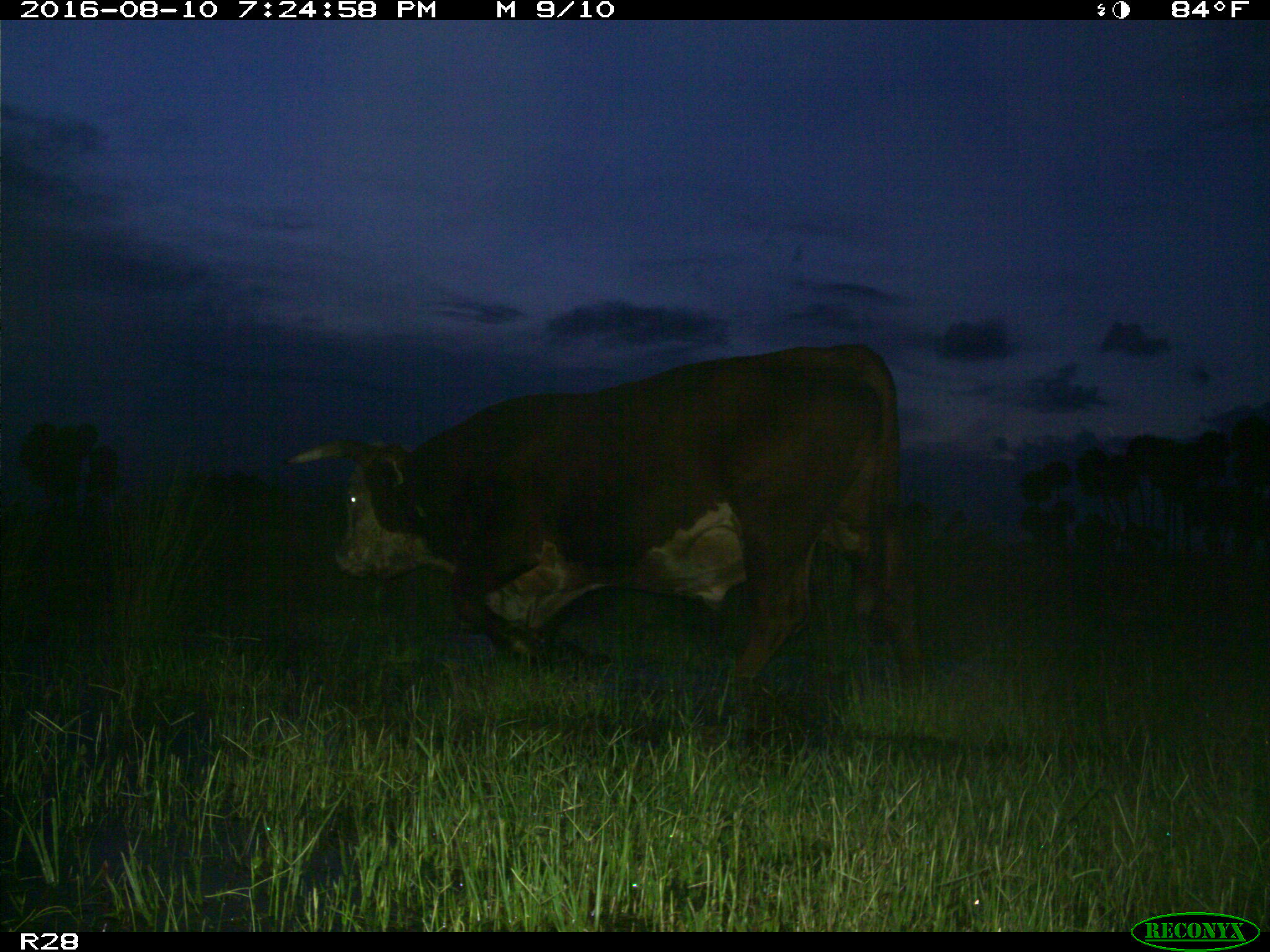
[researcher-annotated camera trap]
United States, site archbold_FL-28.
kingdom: Animalia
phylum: Chordata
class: Mammalia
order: Artiodactyla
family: Bovidae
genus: Bos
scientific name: Bos taurus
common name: domestic cow